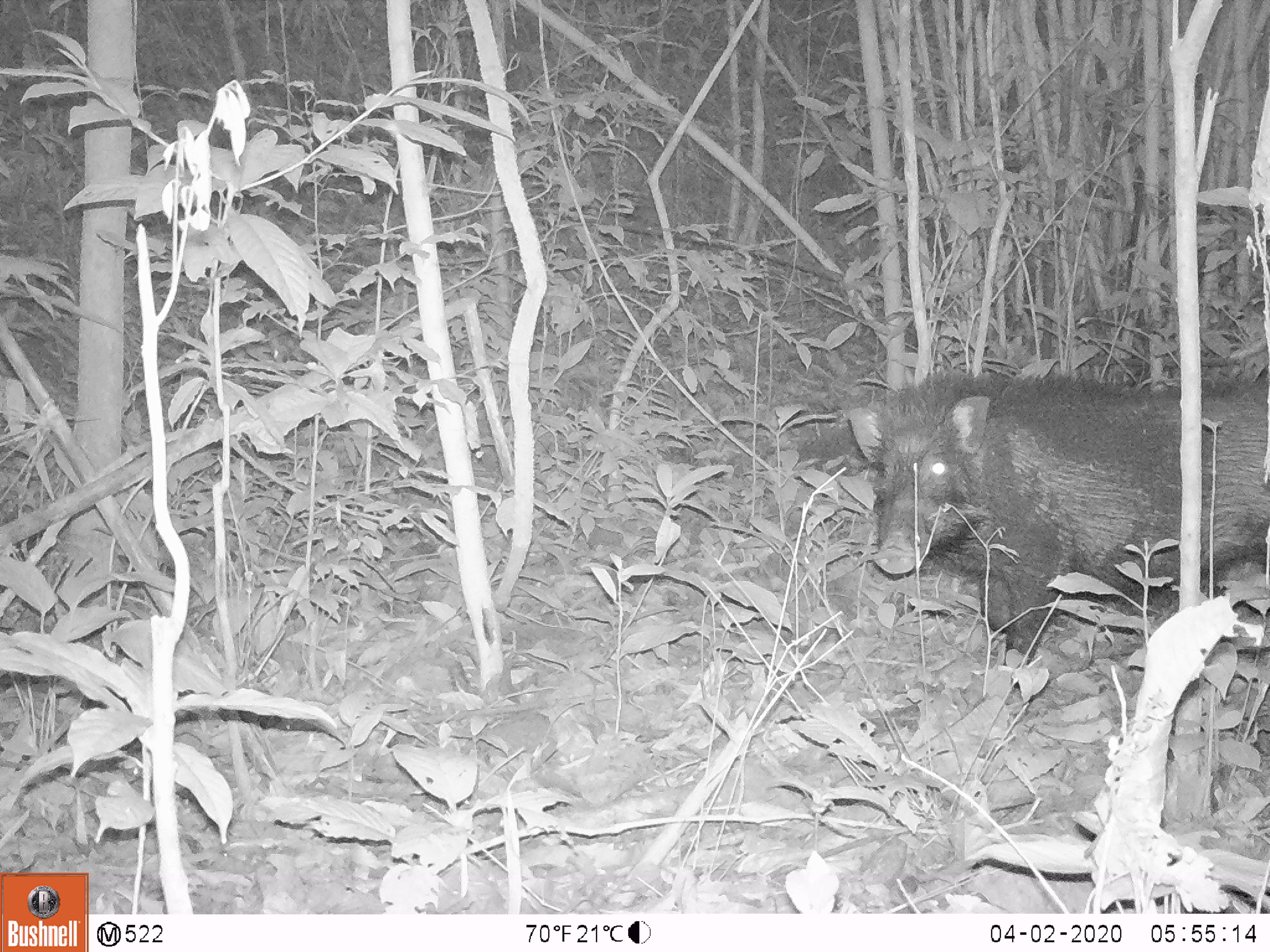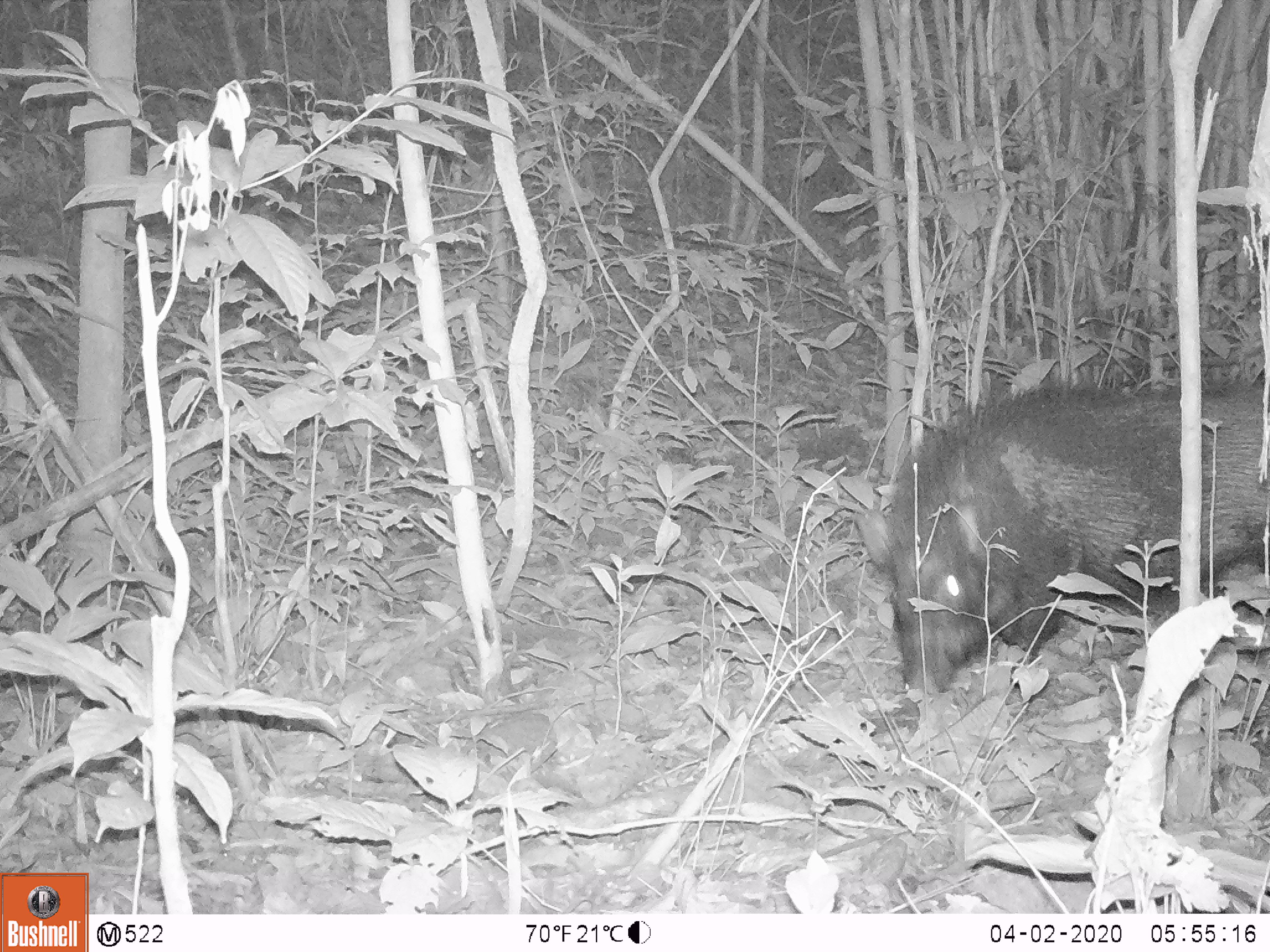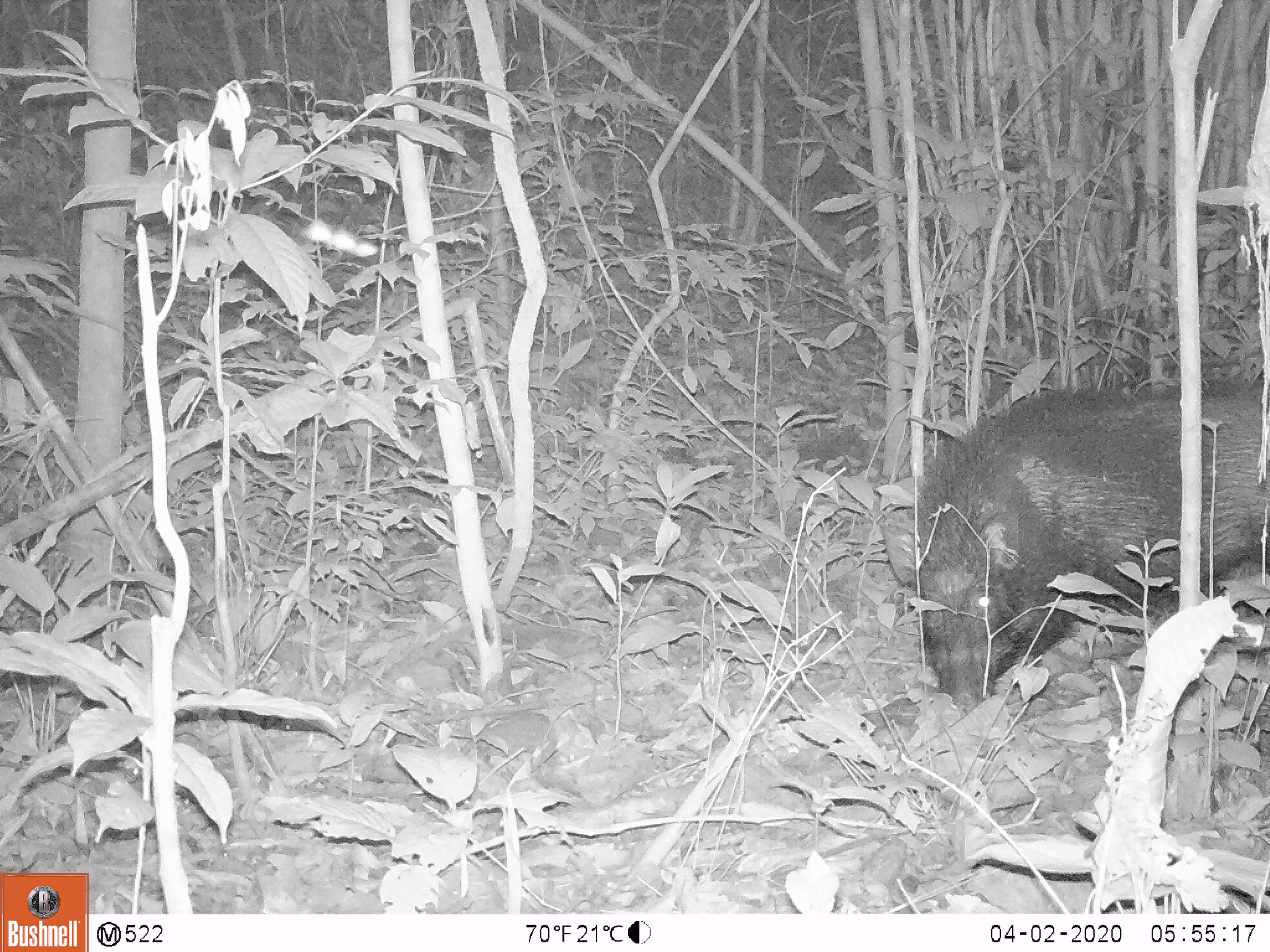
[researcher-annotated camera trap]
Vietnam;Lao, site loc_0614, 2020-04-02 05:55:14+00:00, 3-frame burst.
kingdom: Animalia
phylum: Chordata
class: Mammalia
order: Artiodactyla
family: Suidae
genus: Sus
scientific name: Sus scrofa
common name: eurasian wild pig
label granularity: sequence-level